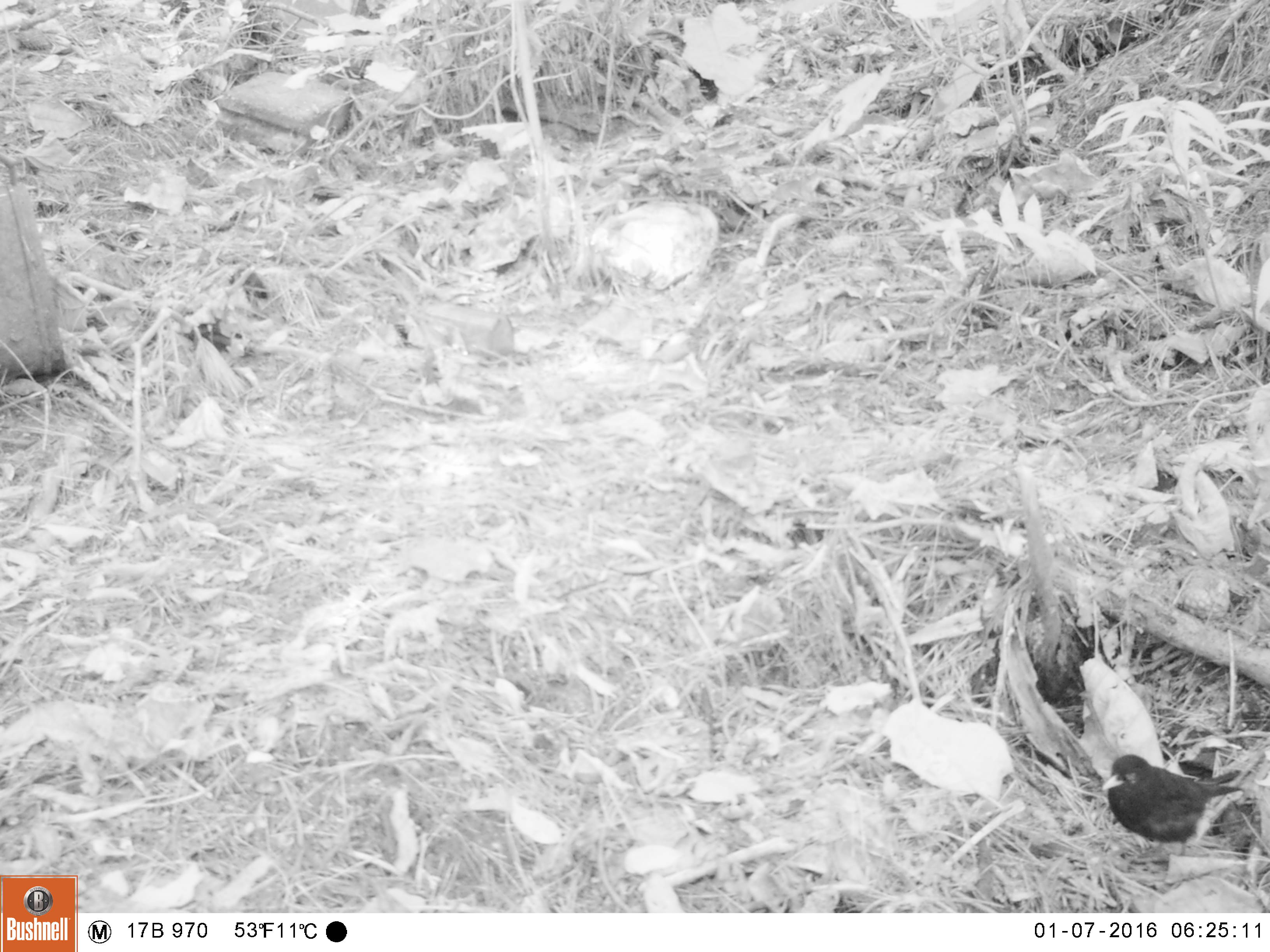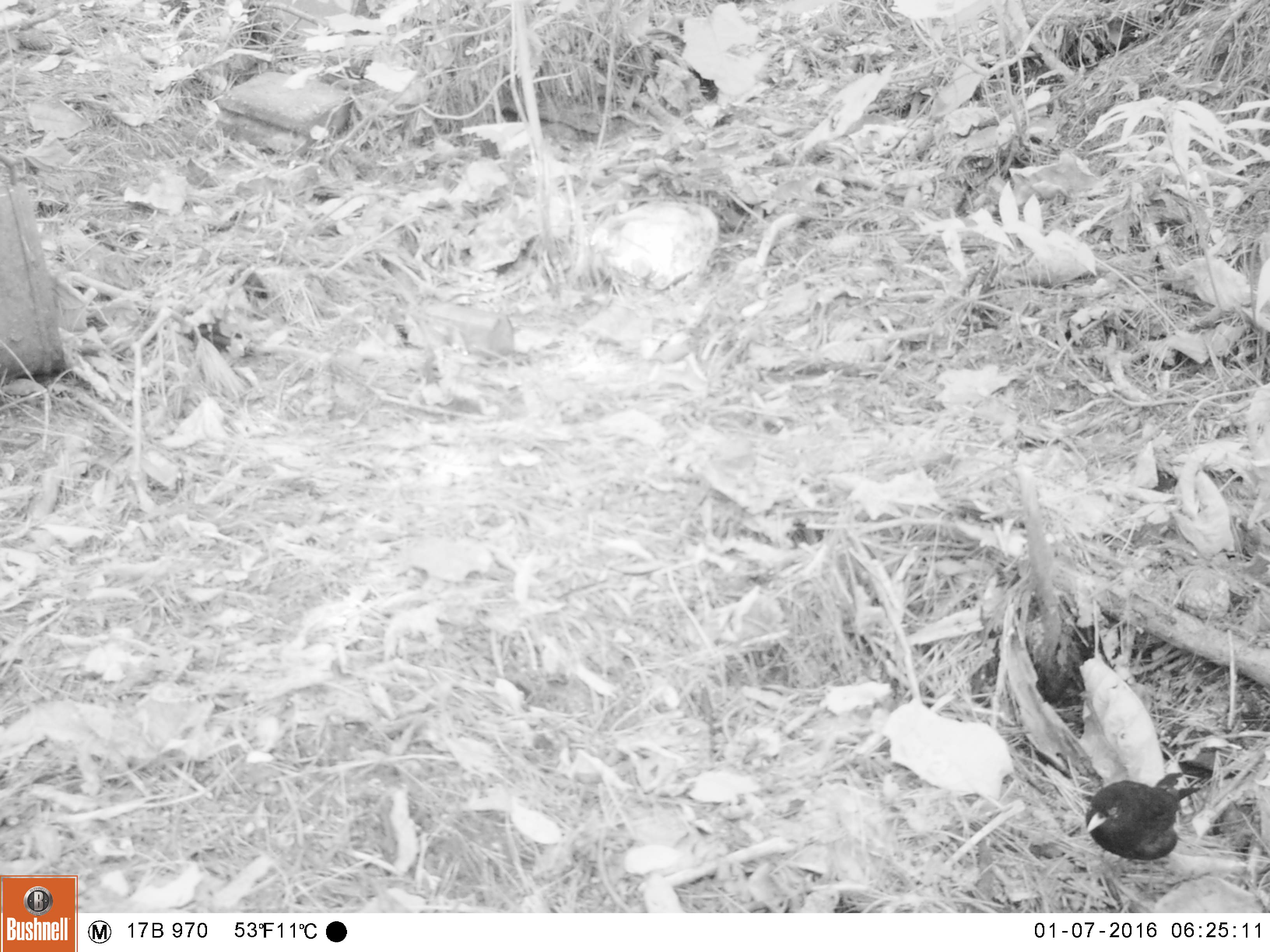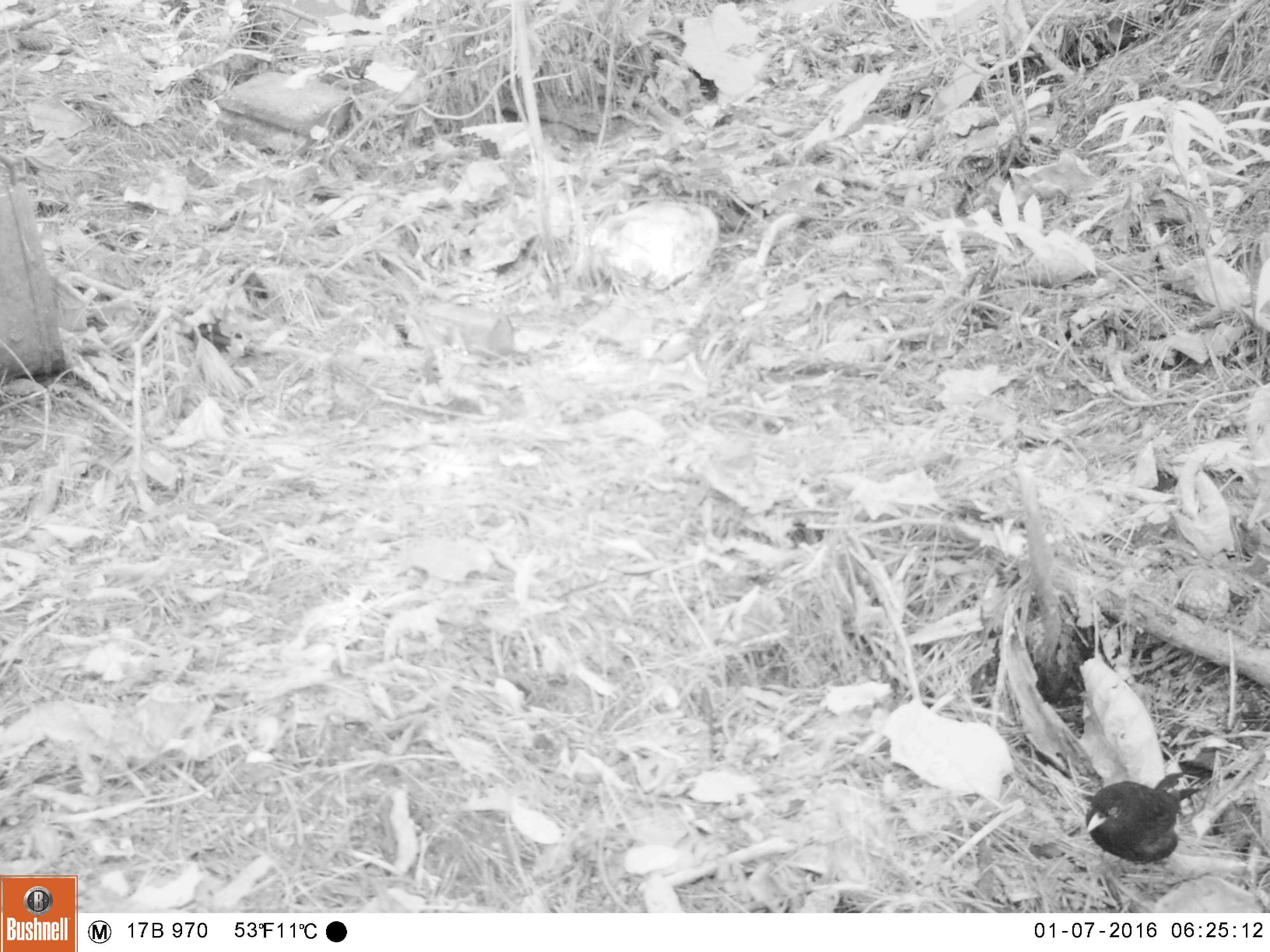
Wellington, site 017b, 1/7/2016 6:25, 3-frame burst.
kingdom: Animalia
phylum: Chordata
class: Aves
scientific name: Aves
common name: bird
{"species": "bird (Aves)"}